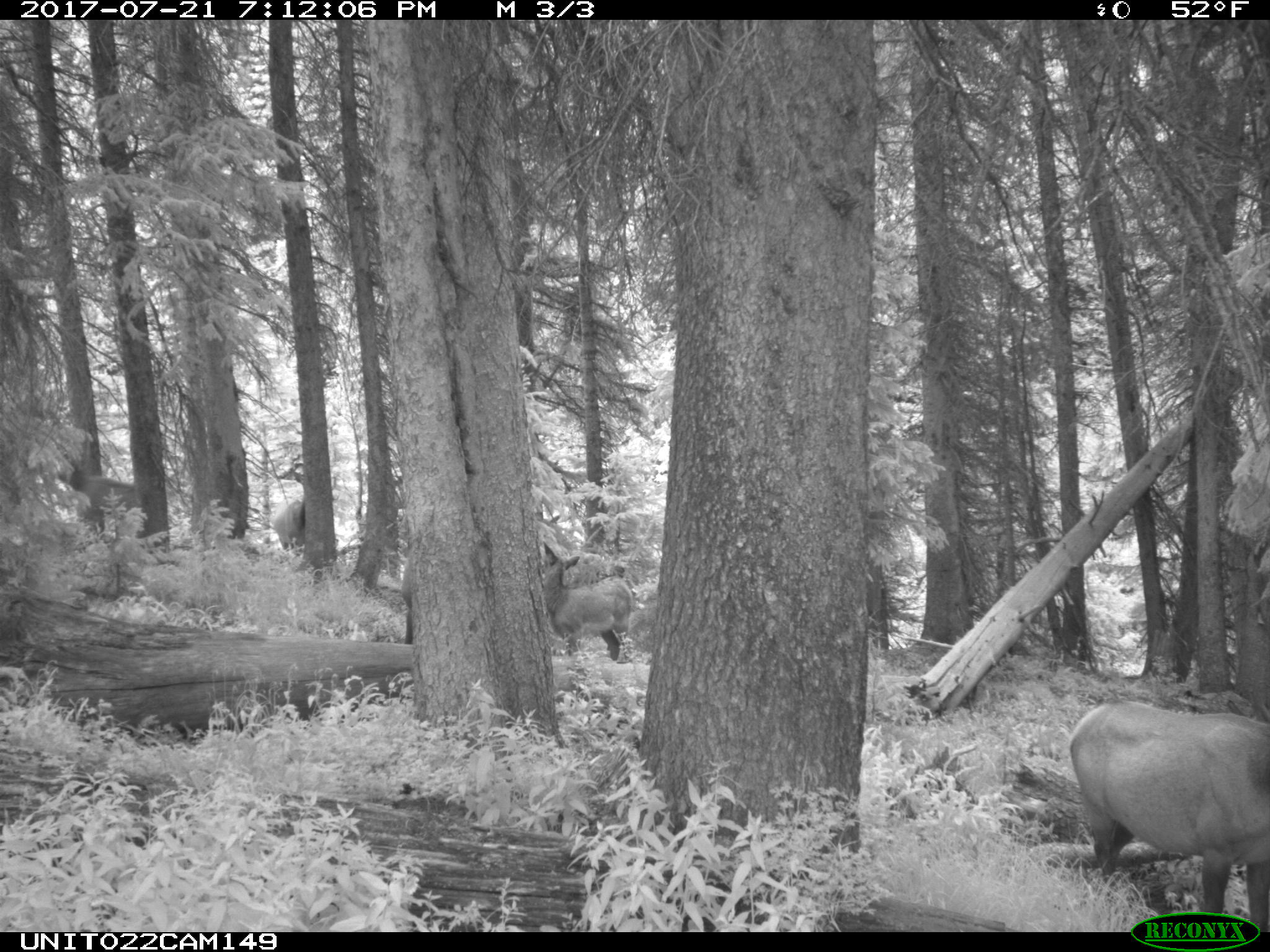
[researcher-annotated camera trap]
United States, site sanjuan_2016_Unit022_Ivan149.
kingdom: Animalia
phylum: Chordata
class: Mammalia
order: Artiodactyla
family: Cervidae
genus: Cervus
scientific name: Cervus elaphus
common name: red deer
Cervus elaphus (red deer).